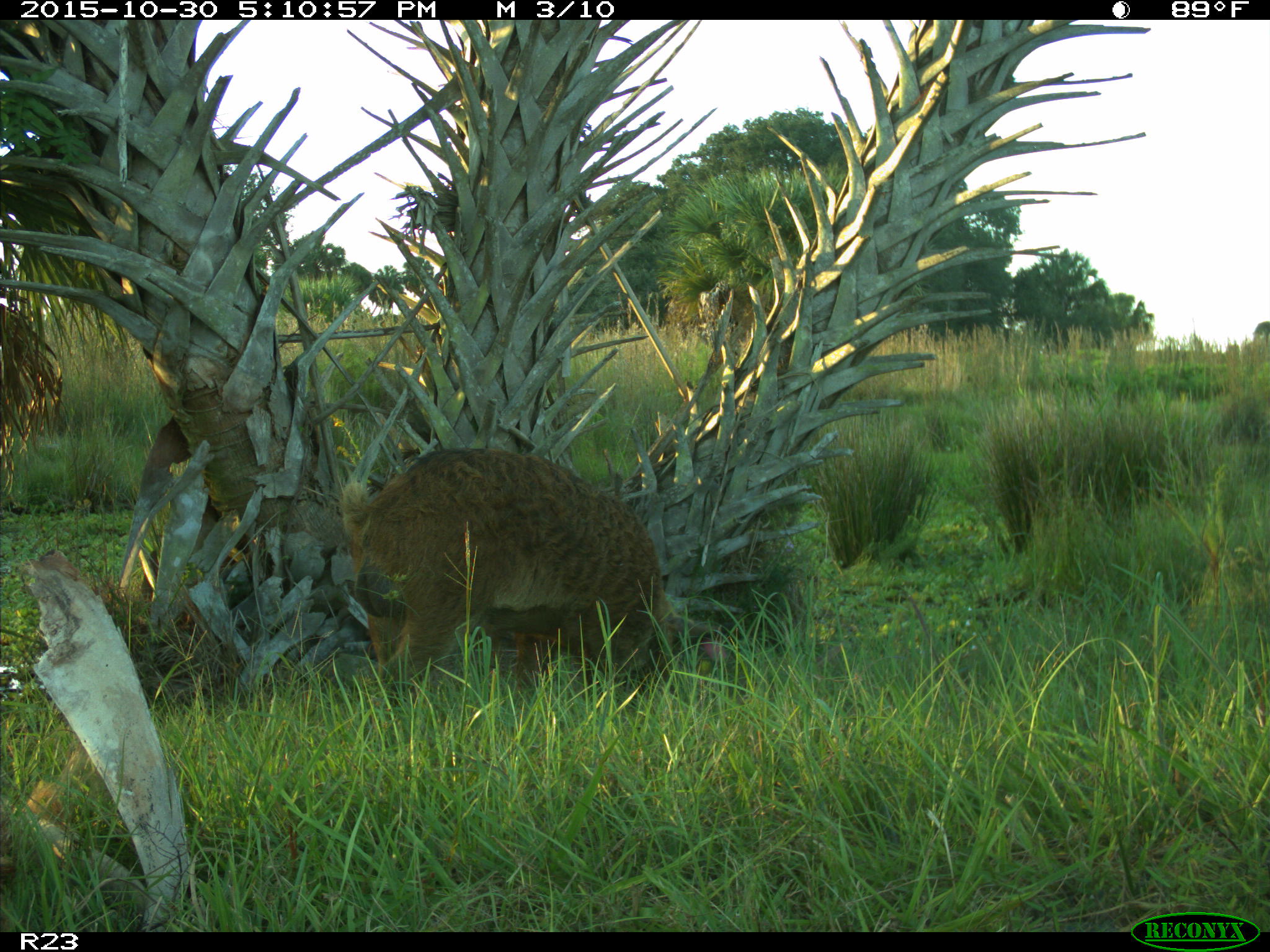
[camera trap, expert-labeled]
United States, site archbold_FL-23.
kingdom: Animalia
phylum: Chordata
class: Mammalia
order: Artiodactyla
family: Suidae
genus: Sus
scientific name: Sus scrofa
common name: wild boar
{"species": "Sus scrofa (wild boar)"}